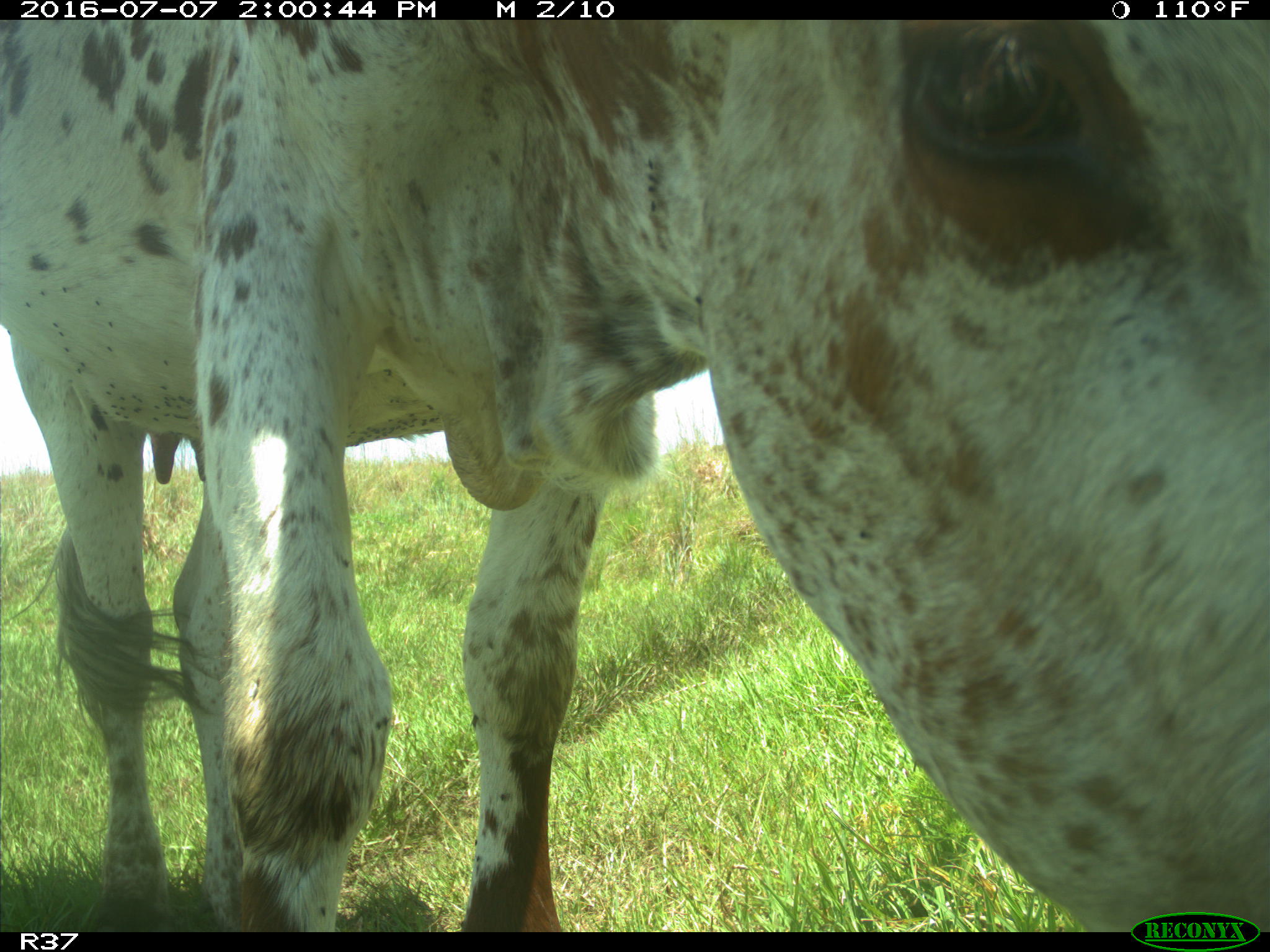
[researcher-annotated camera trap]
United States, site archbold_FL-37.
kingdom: Animalia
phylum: Chordata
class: Mammalia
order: Artiodactyla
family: Bovidae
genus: Bos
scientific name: Bos taurus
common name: domestic cow